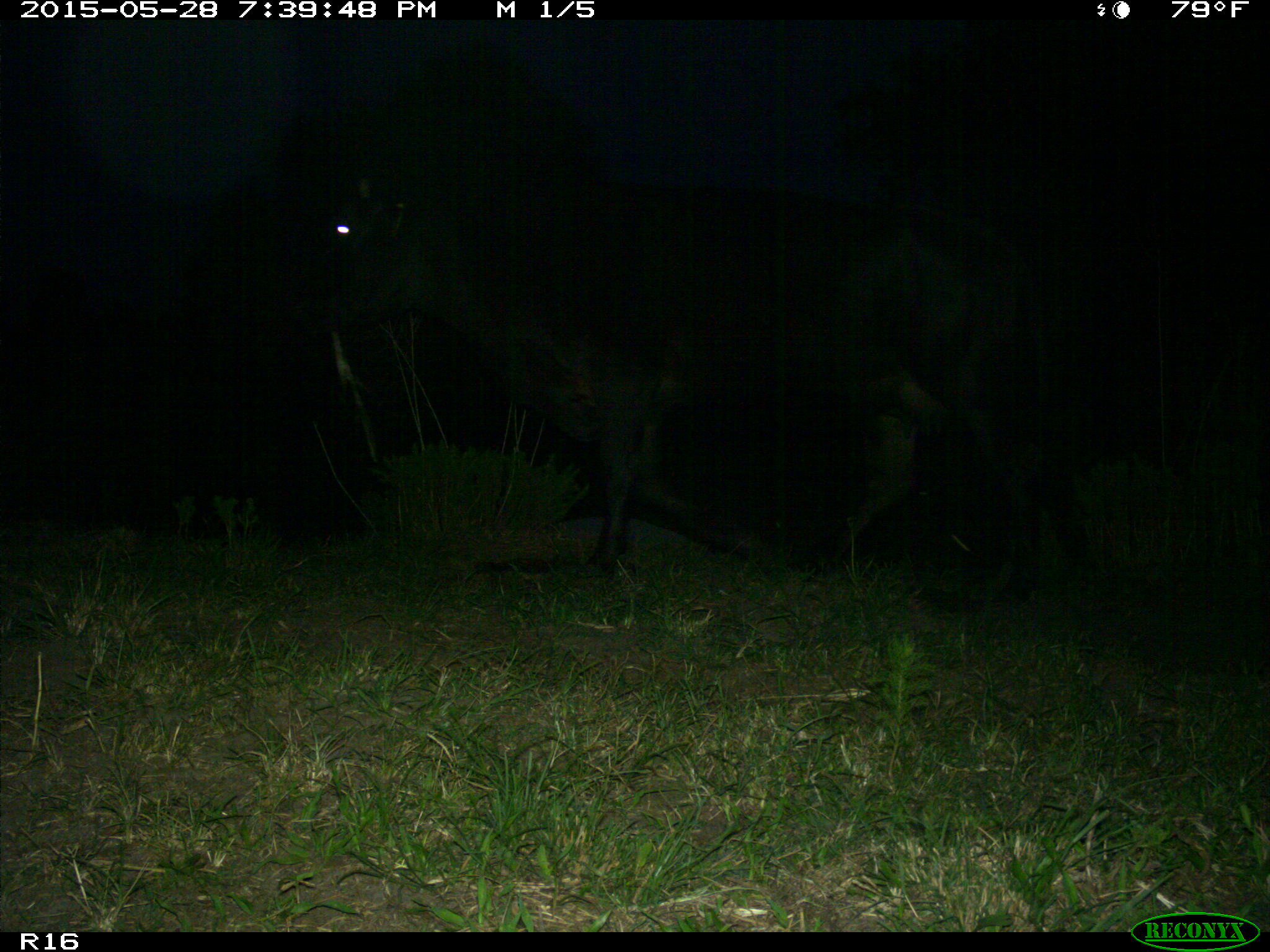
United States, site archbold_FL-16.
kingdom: Animalia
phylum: Chordata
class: Mammalia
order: Artiodactyla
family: Bovidae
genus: Bos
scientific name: Bos taurus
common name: domestic cow